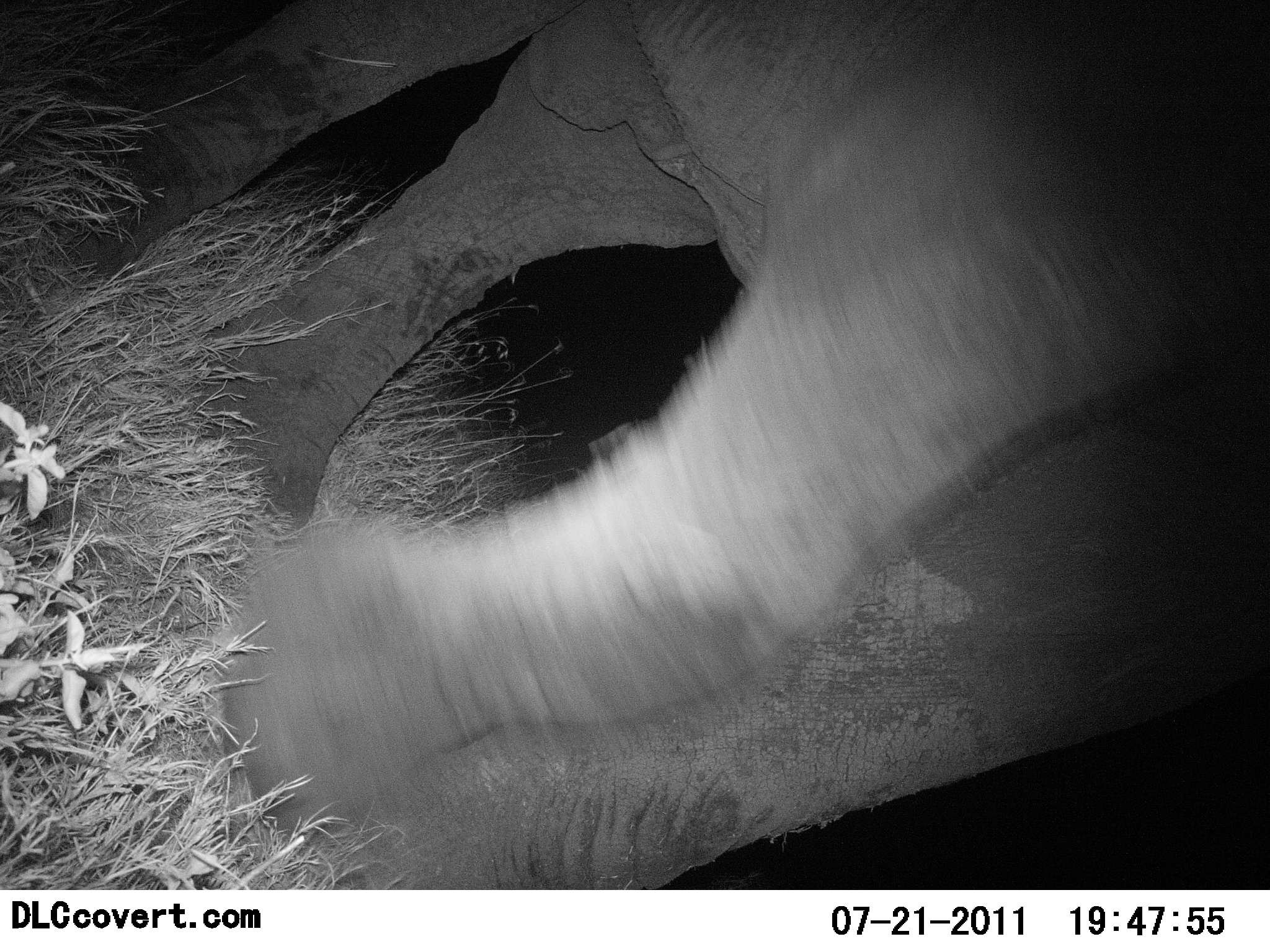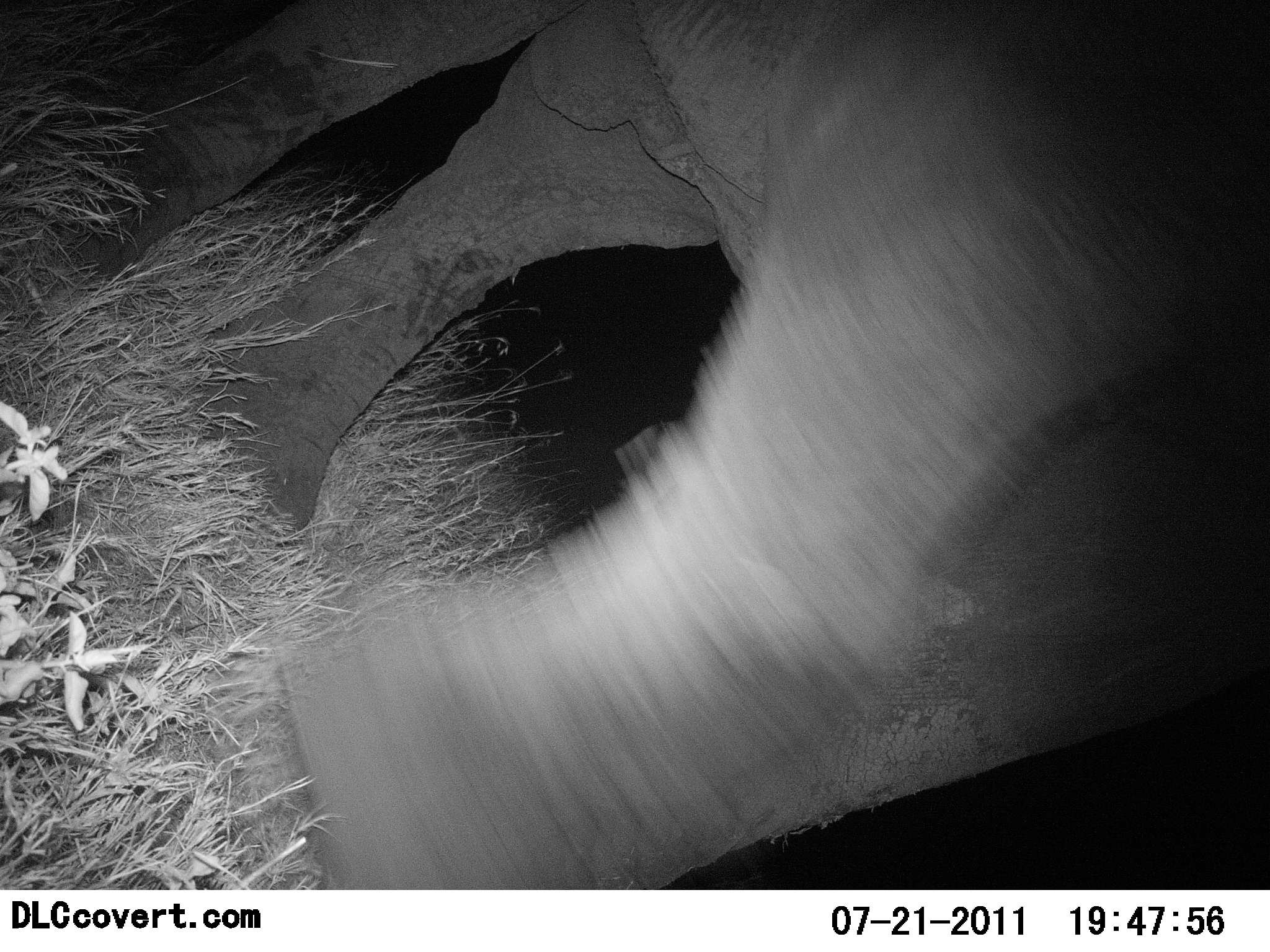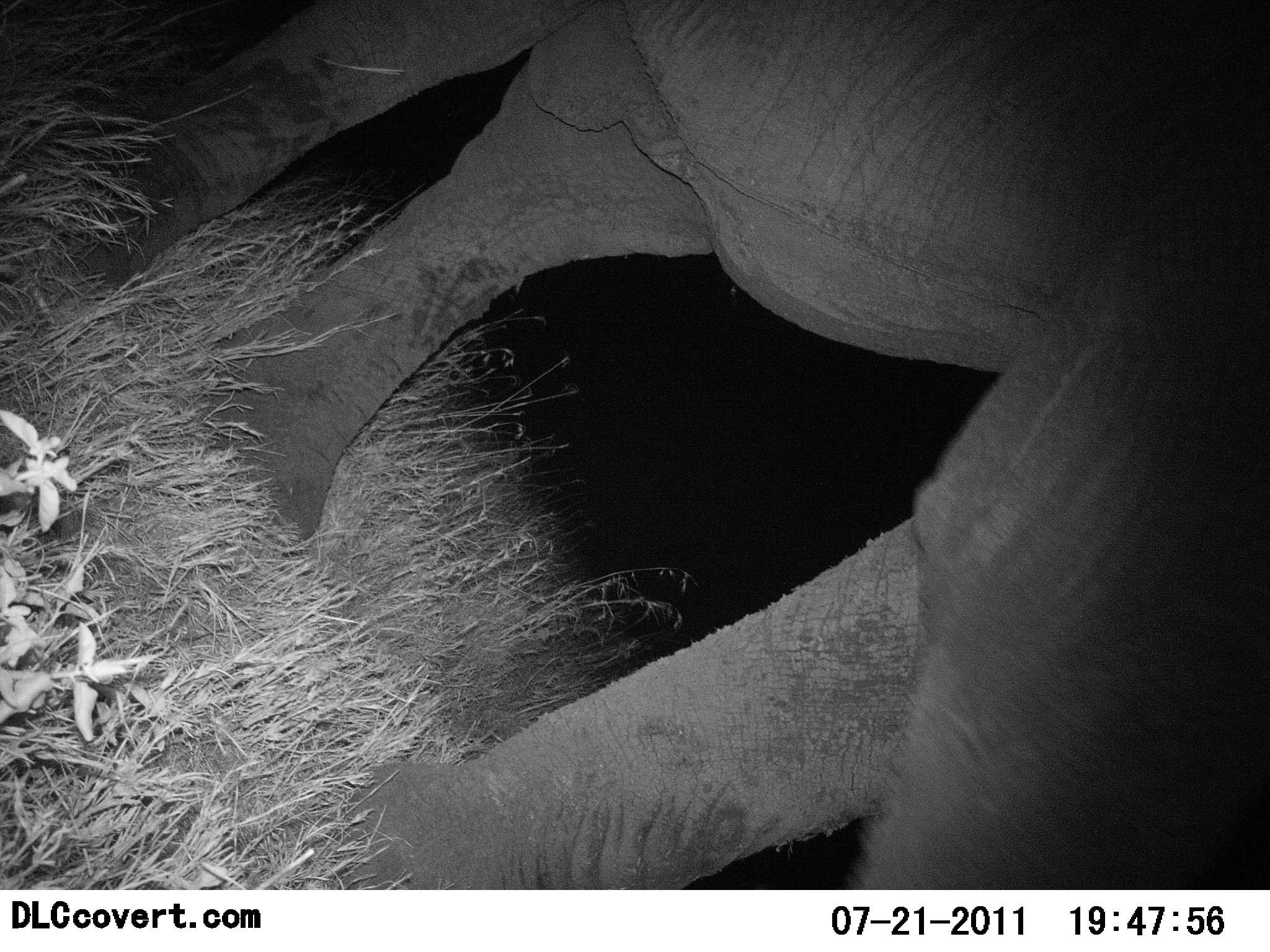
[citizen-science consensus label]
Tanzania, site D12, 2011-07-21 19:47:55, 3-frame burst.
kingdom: Animalia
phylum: Chordata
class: Mammalia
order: Proboscidea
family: Elephantidae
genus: Loxodonta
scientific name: Loxodonta africana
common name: african bush elephant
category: elephant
Elephant (african bush elephant) (Loxodonta africana), count 1. Behavior (volunteer vote fractions): standing 58%, resting 0%, moving 42%, interacting 8%. Young present (vote fraction): 0%. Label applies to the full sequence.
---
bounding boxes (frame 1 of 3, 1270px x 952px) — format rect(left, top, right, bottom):
animal: rect(20, 0, 1269, 890)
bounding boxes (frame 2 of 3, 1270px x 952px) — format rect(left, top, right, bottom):
animal: rect(1, 0, 1270, 890)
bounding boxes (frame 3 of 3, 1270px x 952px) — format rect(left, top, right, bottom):
animal: rect(12, 0, 1268, 891)